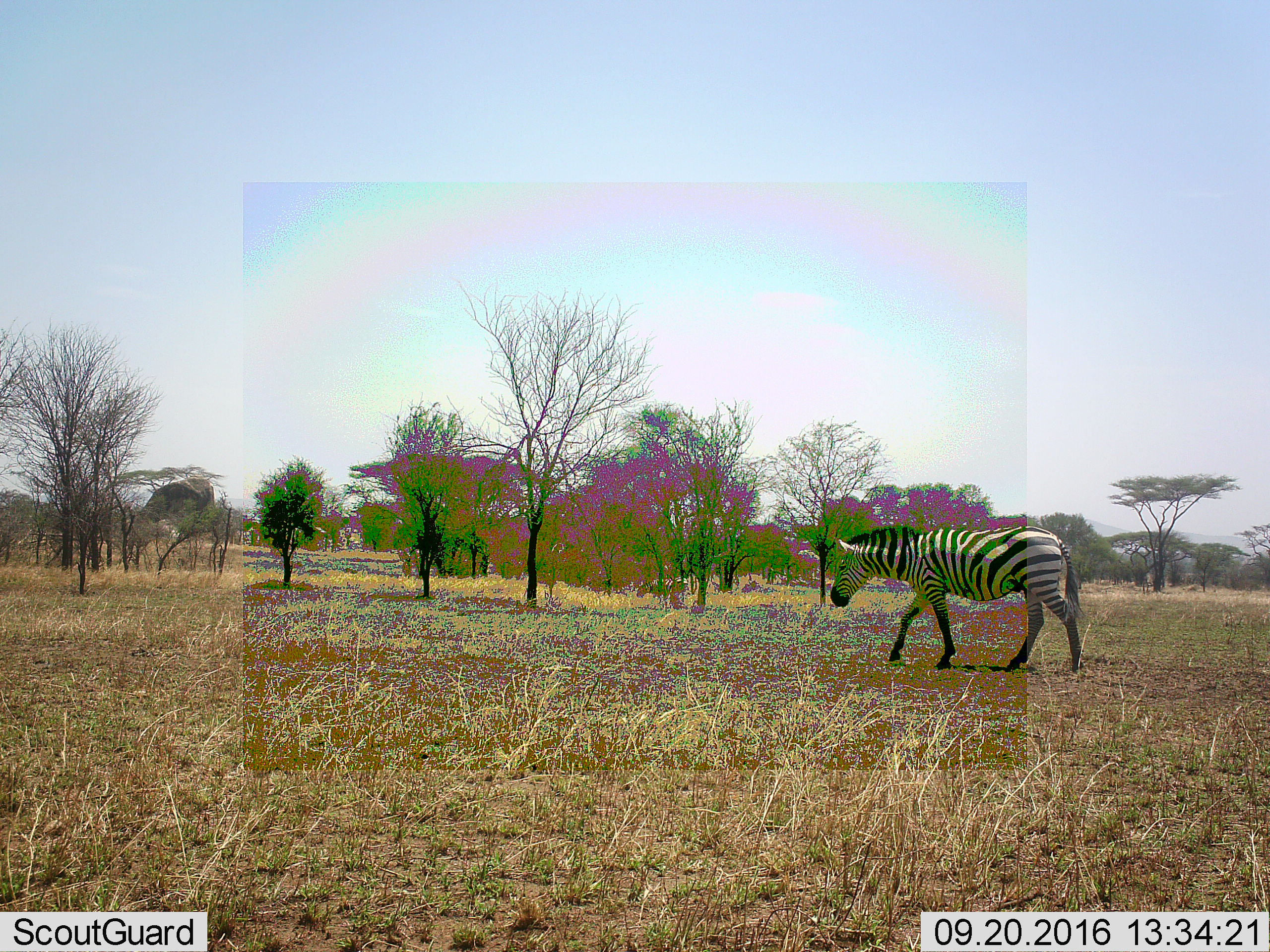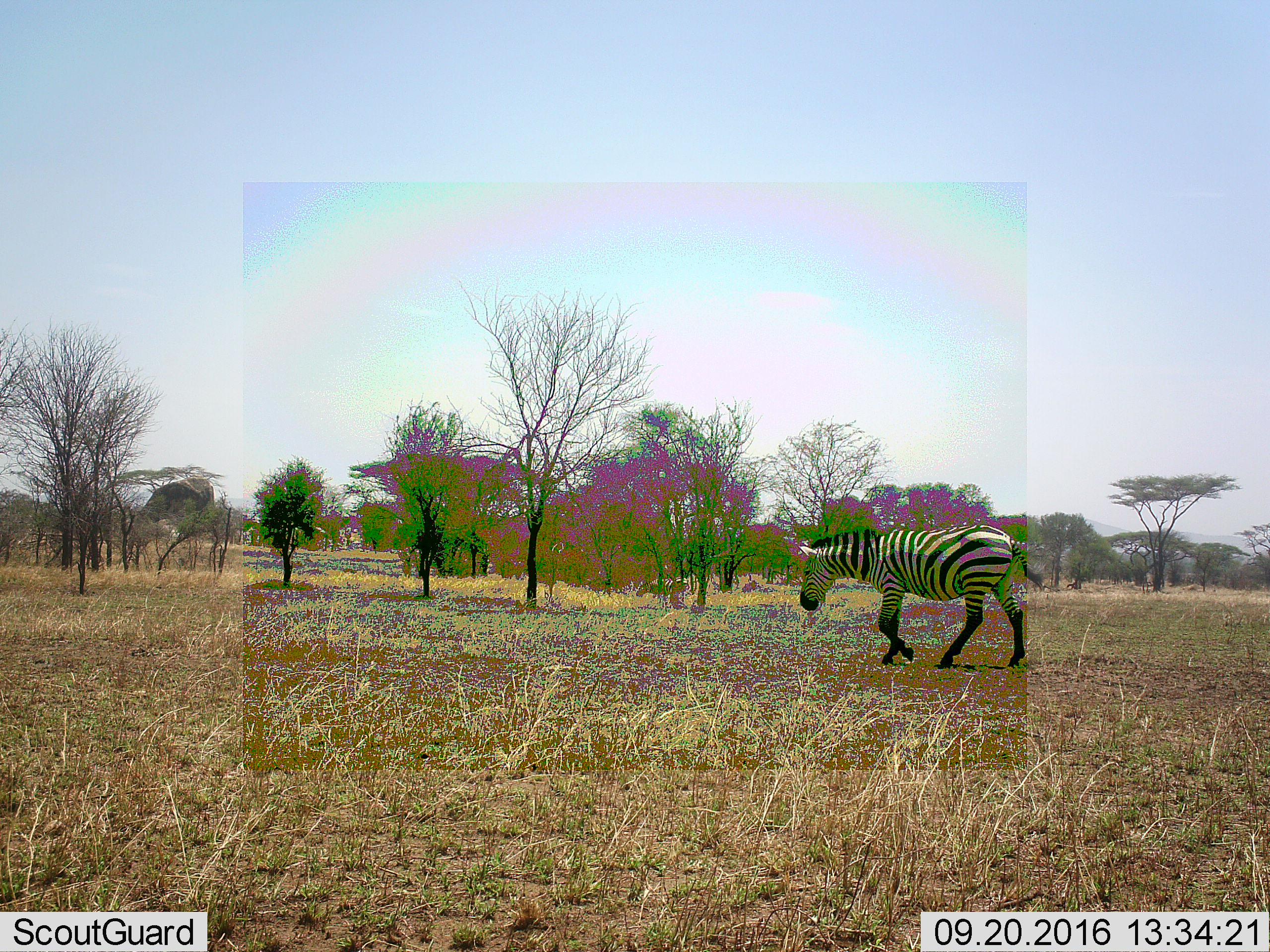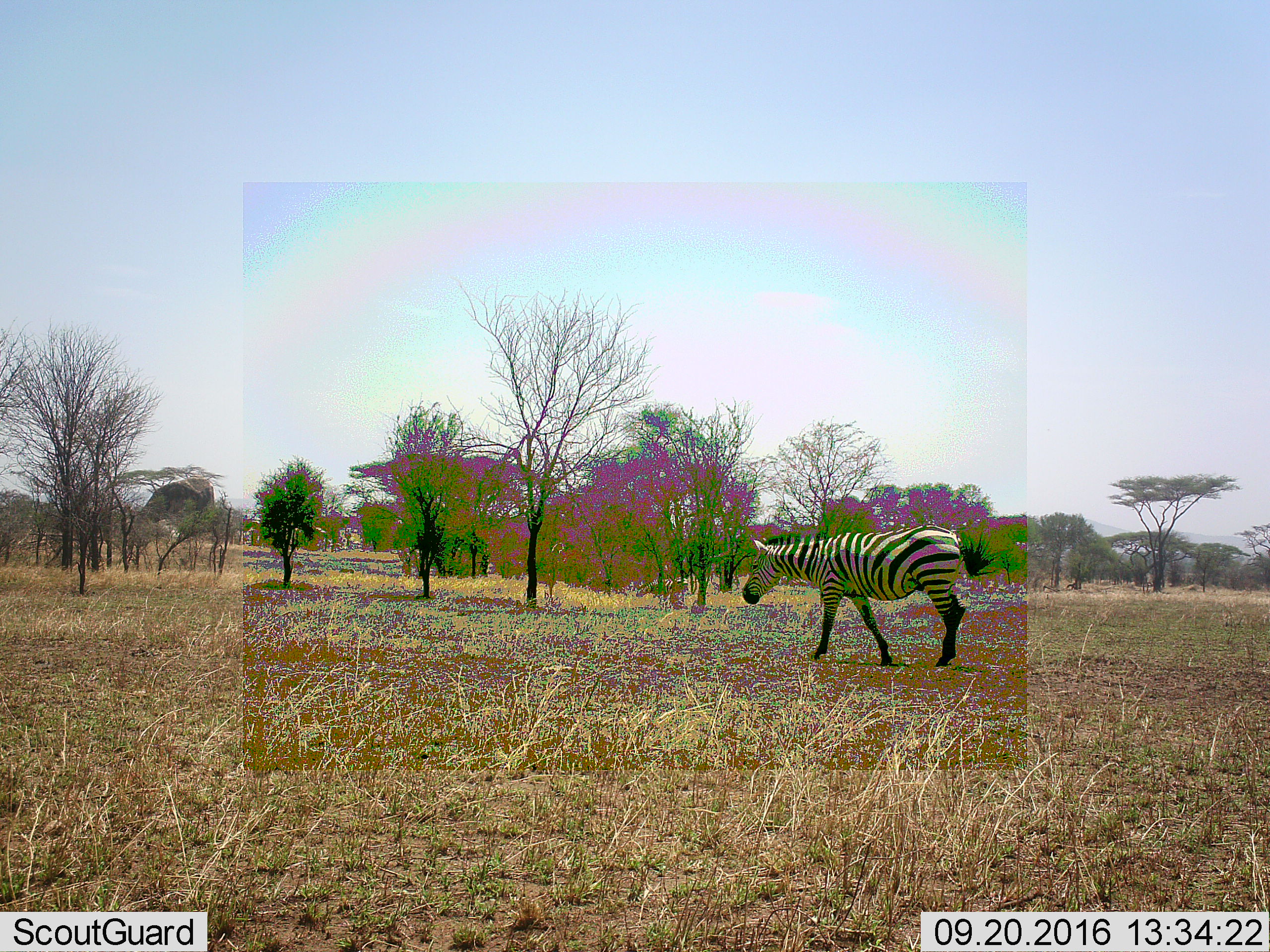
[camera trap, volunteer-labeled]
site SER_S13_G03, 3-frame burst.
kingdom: Animalia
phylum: Chordata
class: Mammalia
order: Perissodactyla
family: Equidae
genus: Equus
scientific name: Equus quagga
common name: plains zebra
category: zebraplains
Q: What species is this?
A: Zebraplains (plains zebra) (Equus quagga).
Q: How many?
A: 1.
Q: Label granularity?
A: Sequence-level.